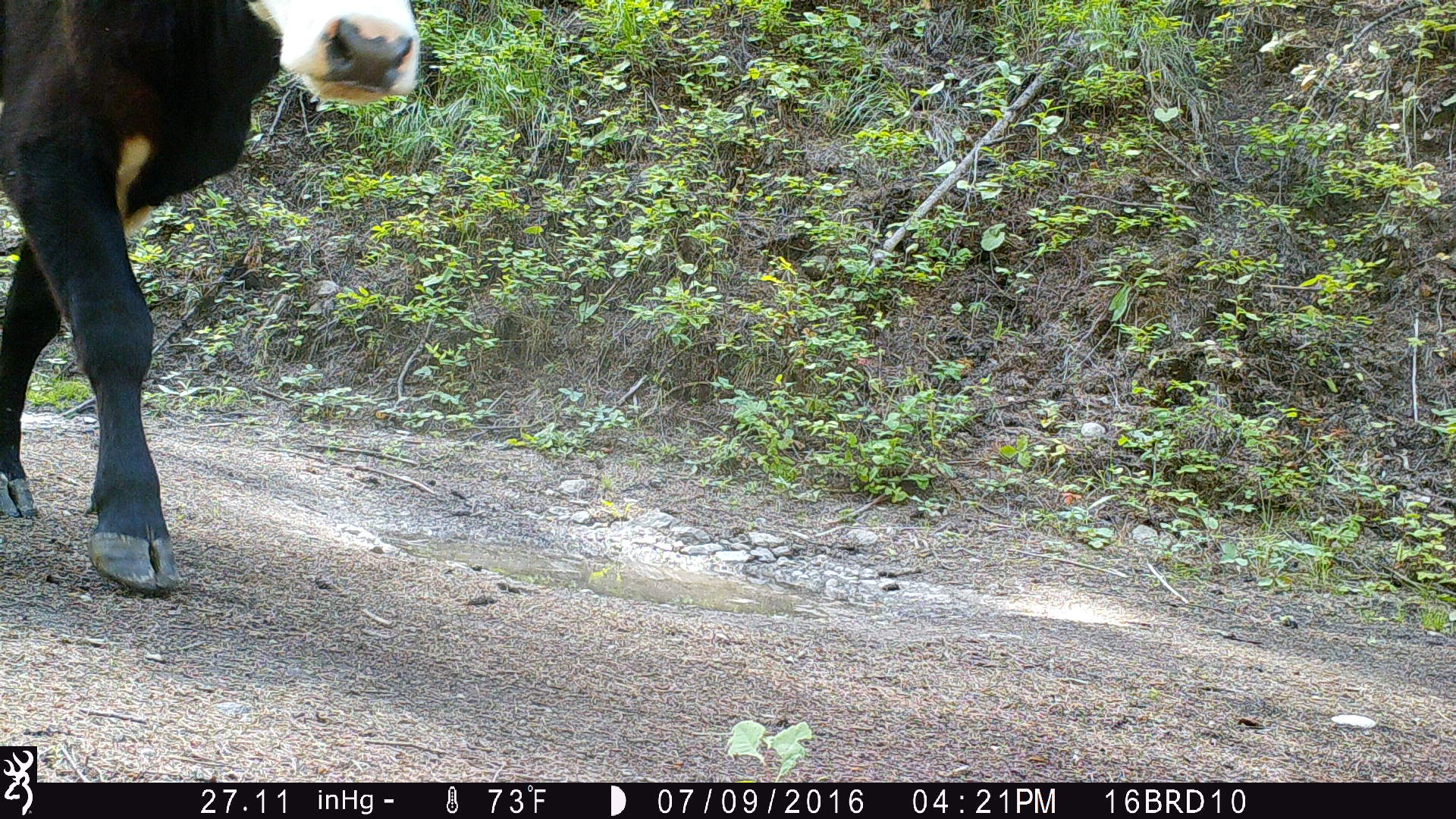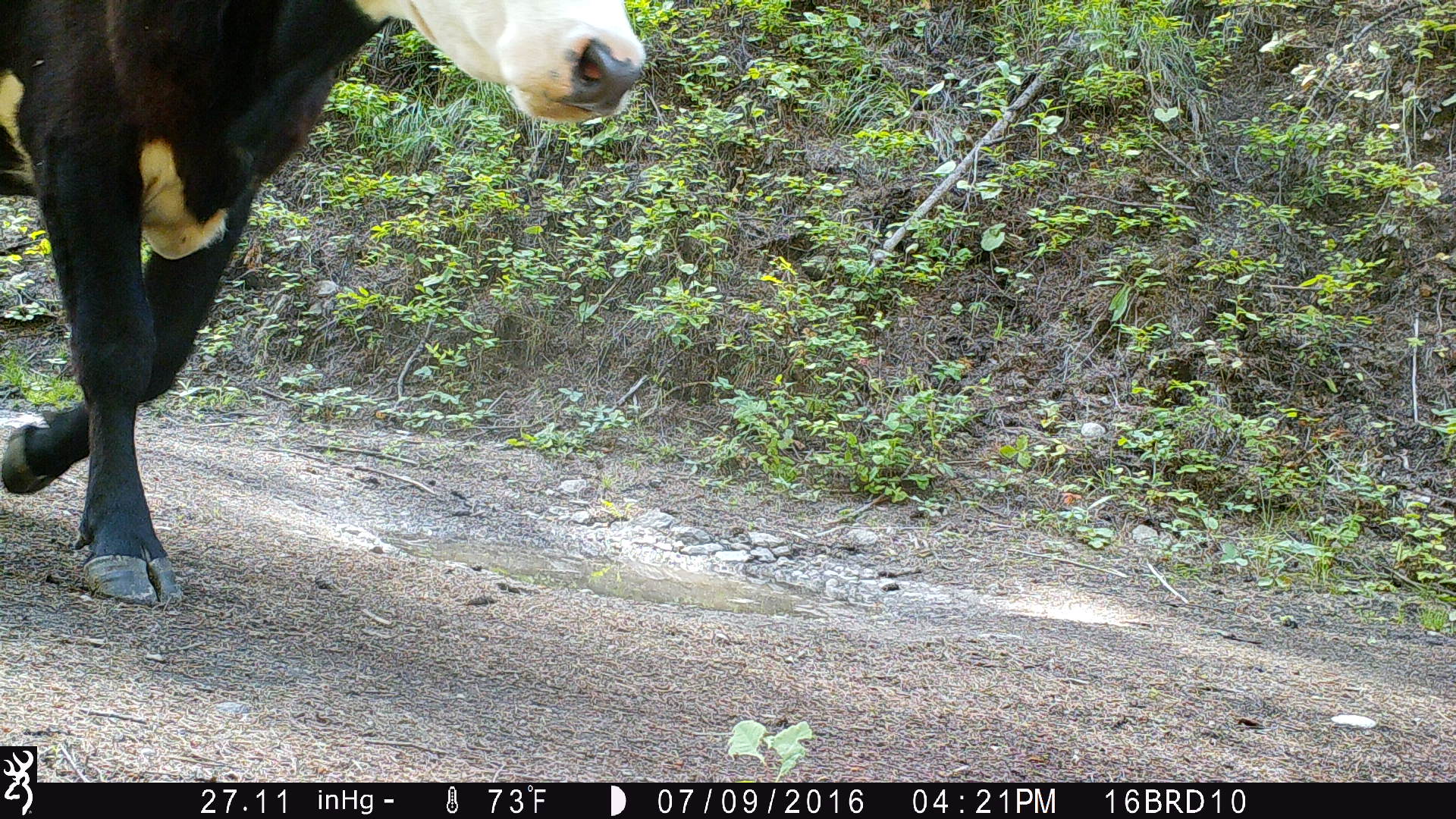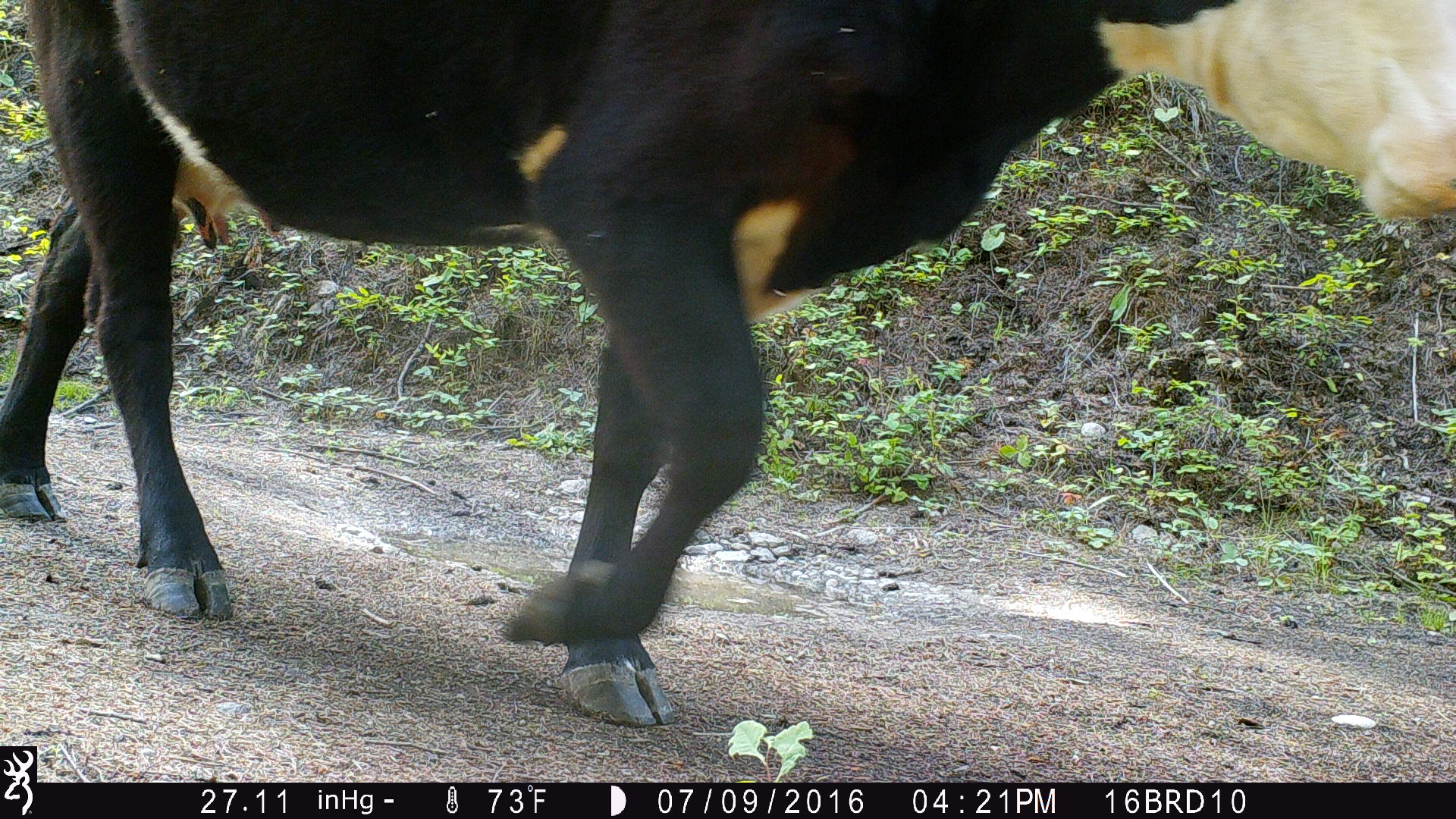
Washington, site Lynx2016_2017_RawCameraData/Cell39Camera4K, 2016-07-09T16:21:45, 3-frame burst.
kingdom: Animalia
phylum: Chordata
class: Mammalia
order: Artiodactyla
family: Bovidae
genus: Bos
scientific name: Bos taurus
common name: domestic cattle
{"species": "domestic cattle (Bos taurus)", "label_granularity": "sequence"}